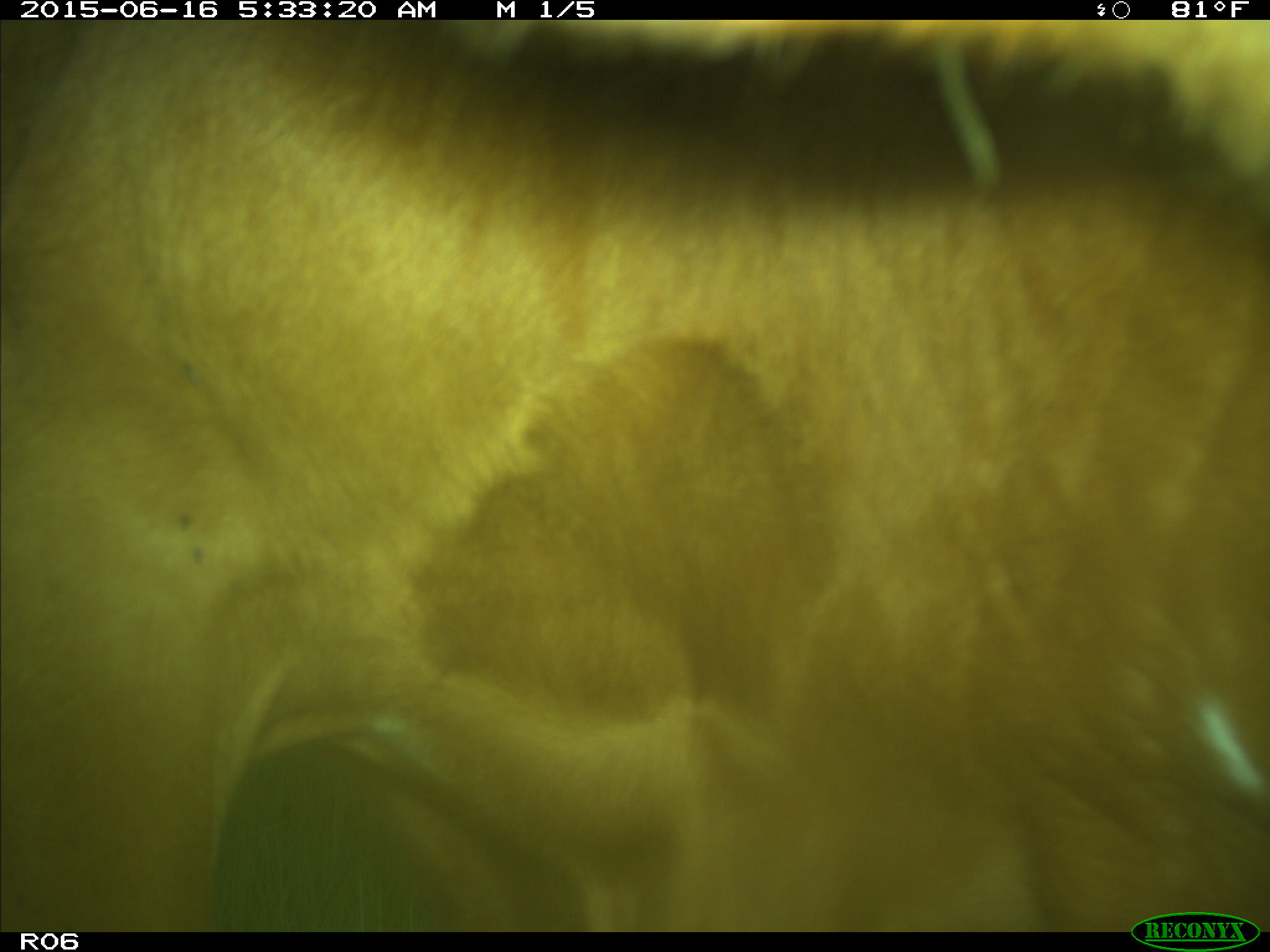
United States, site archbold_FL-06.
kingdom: Animalia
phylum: Chordata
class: Mammalia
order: Artiodactyla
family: Bovidae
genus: Bos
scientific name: Bos taurus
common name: domestic cow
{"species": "Bos taurus (domestic cow)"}